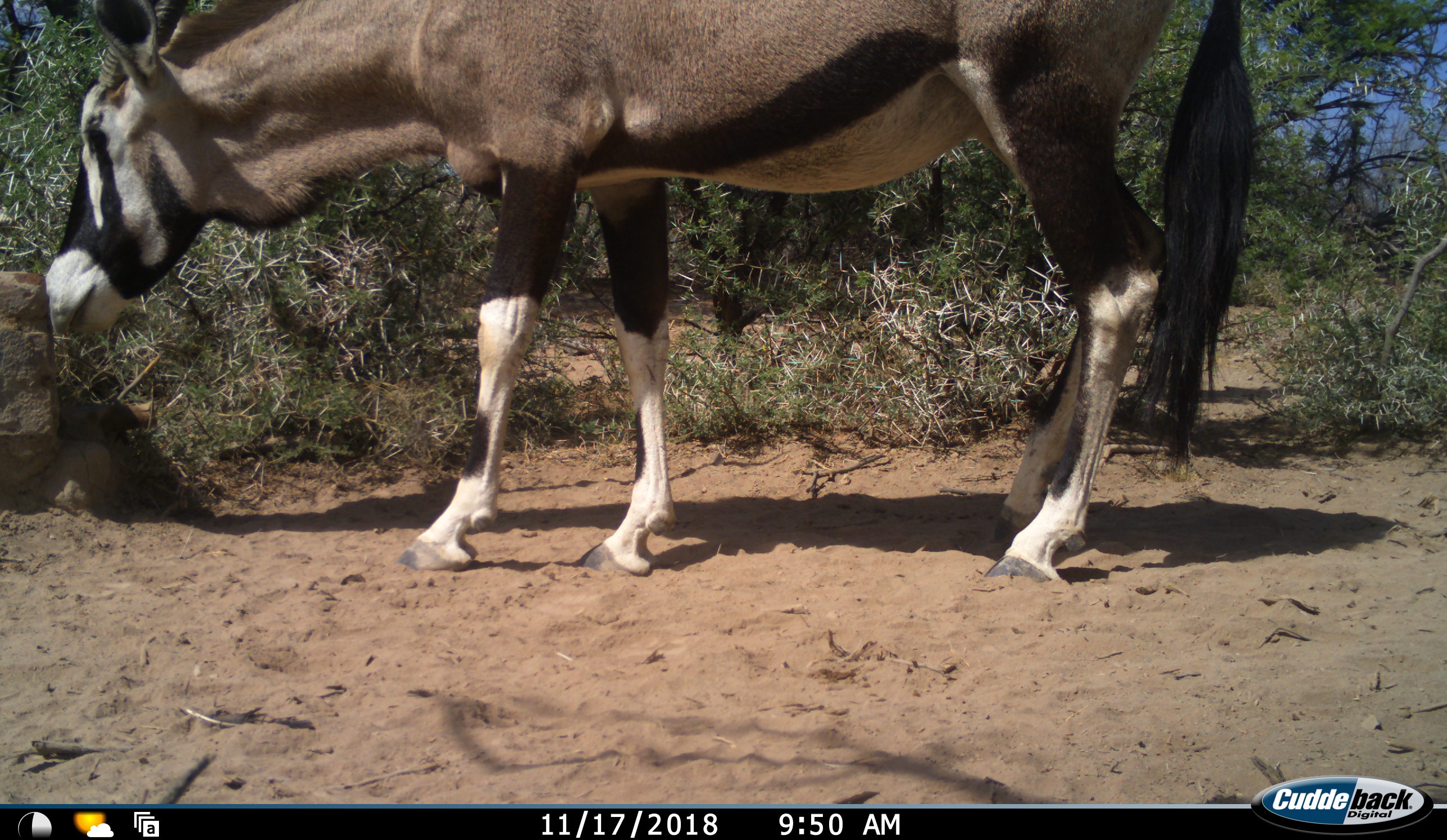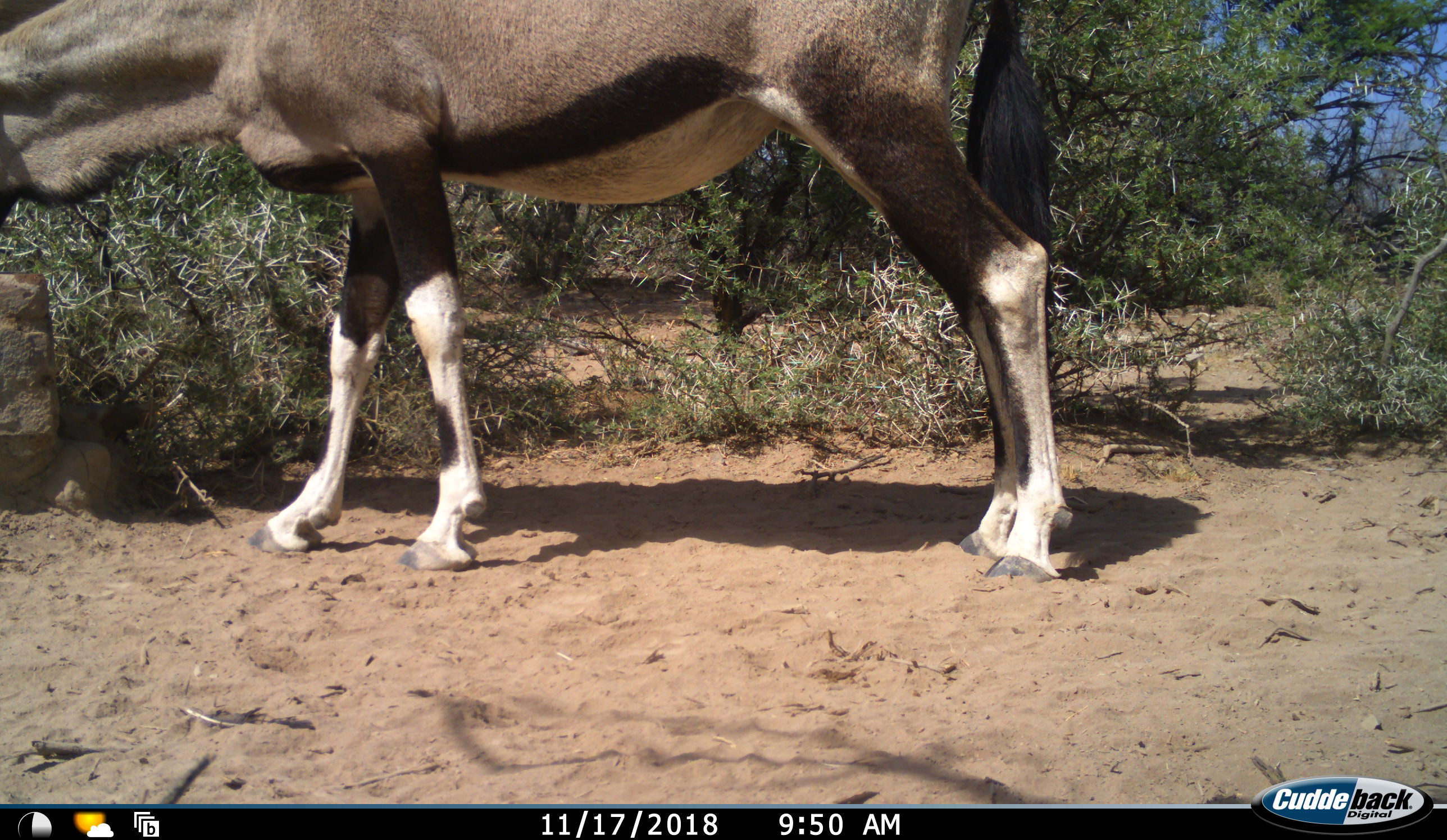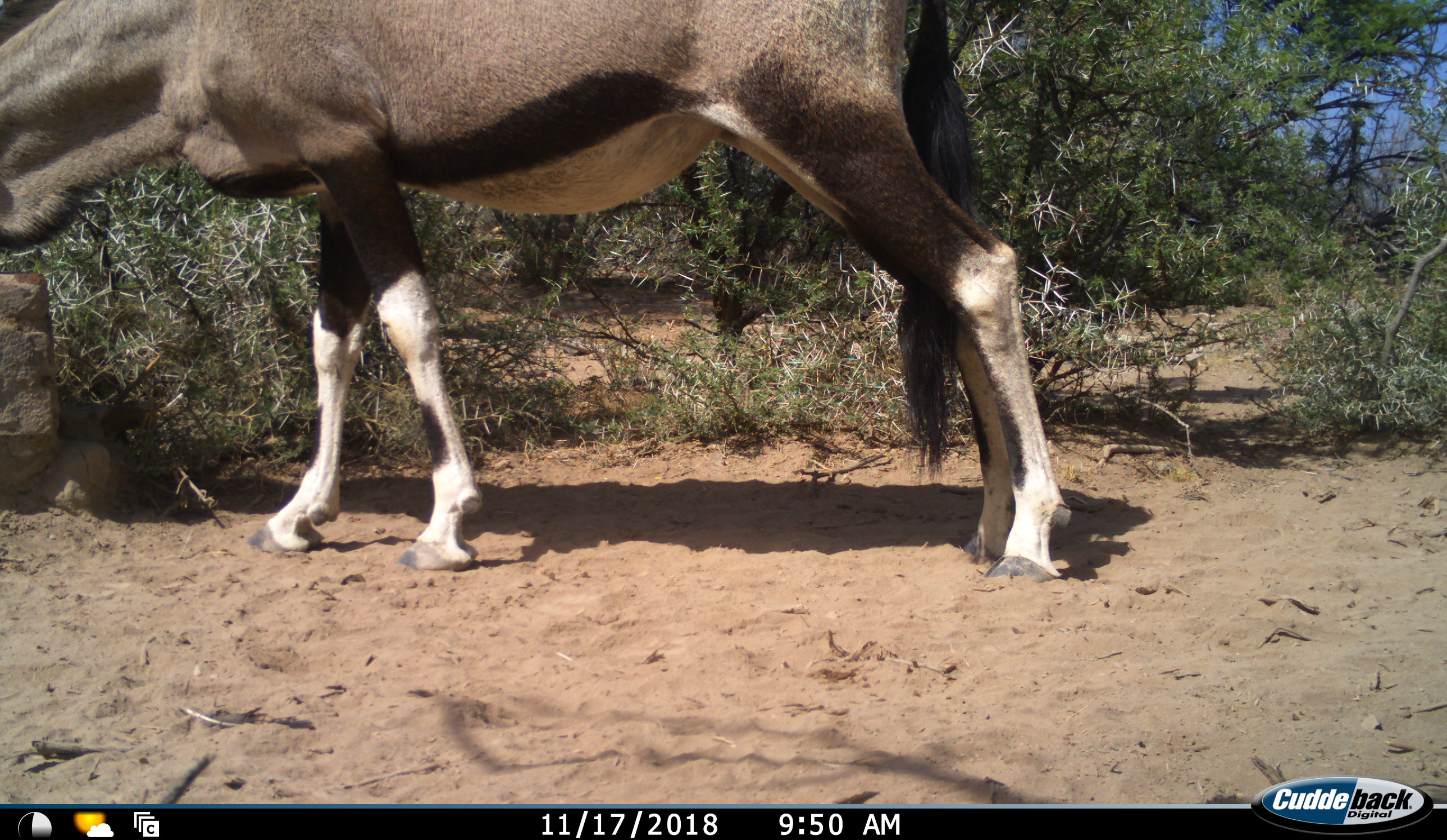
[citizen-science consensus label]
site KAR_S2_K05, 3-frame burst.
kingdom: Animalia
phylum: Chordata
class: Mammalia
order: Artiodactyla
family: Bovidae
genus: Oryx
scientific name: Oryx gazella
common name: gemsbok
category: oryx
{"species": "oryx (gemsbok) (Oryx gazella)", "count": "1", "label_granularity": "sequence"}